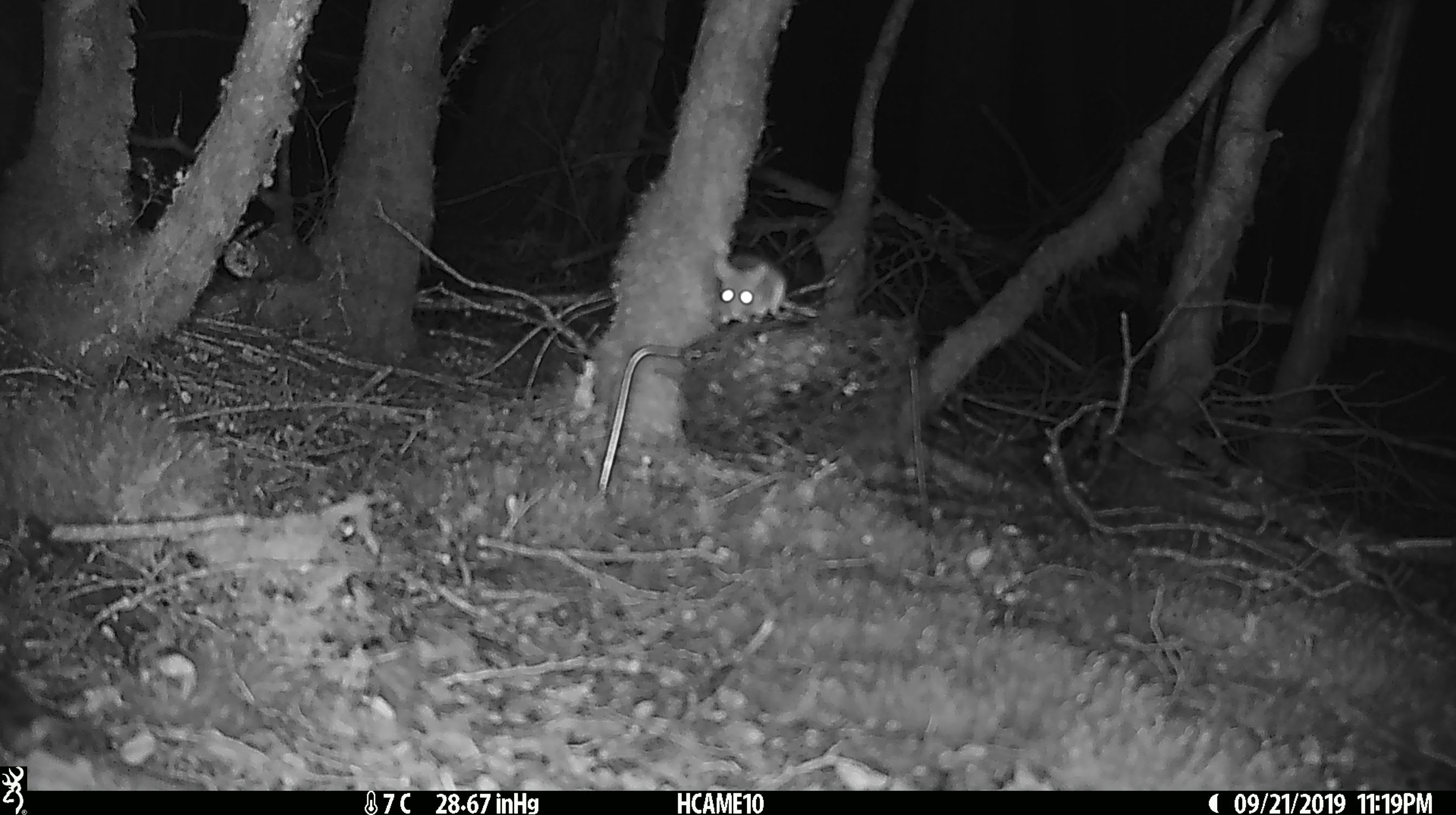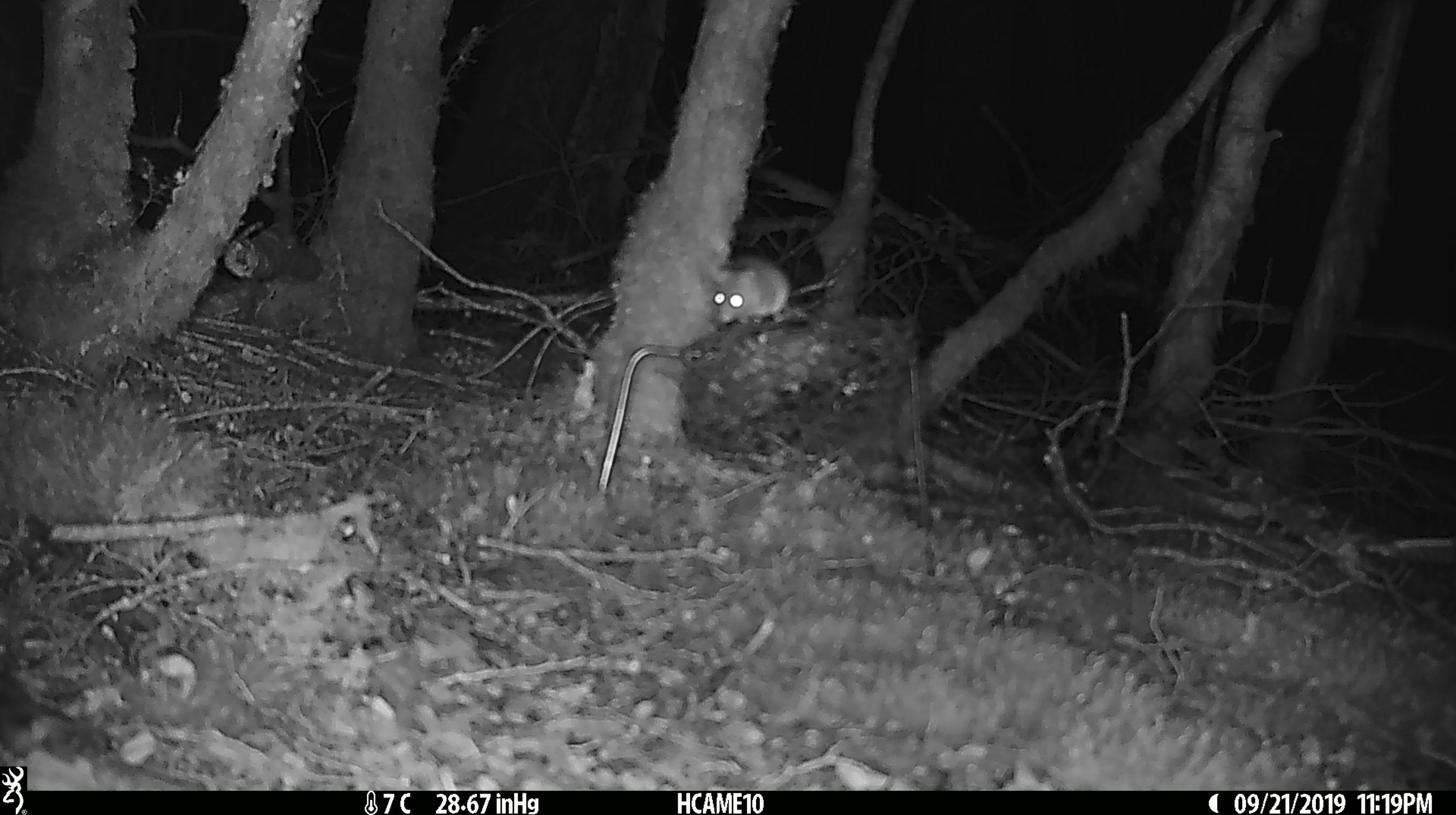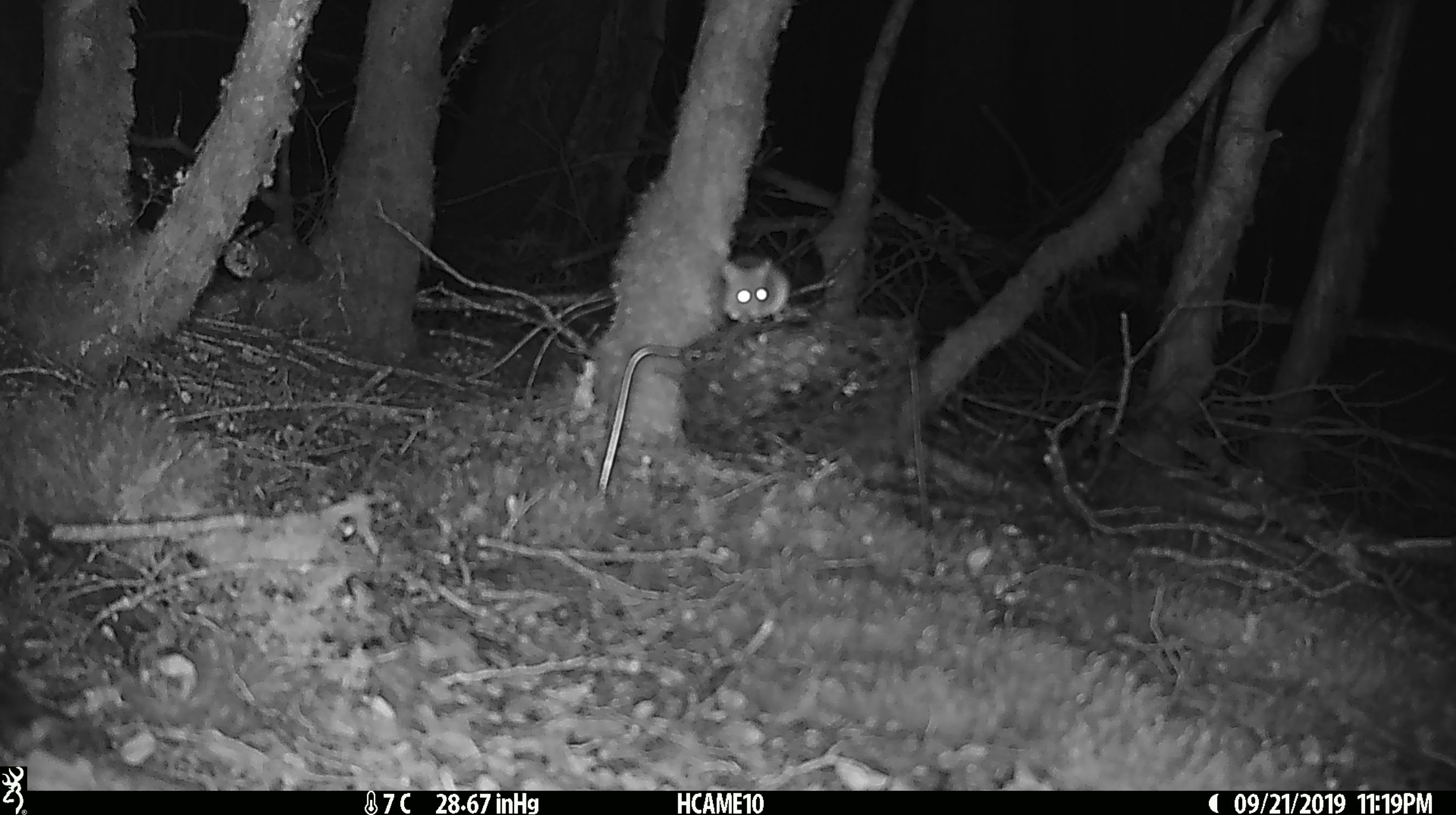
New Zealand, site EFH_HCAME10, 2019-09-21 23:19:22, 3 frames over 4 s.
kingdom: Animalia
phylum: Chordata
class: Mammalia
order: Rodentia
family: Muridae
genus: Mus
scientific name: Mus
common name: mouse